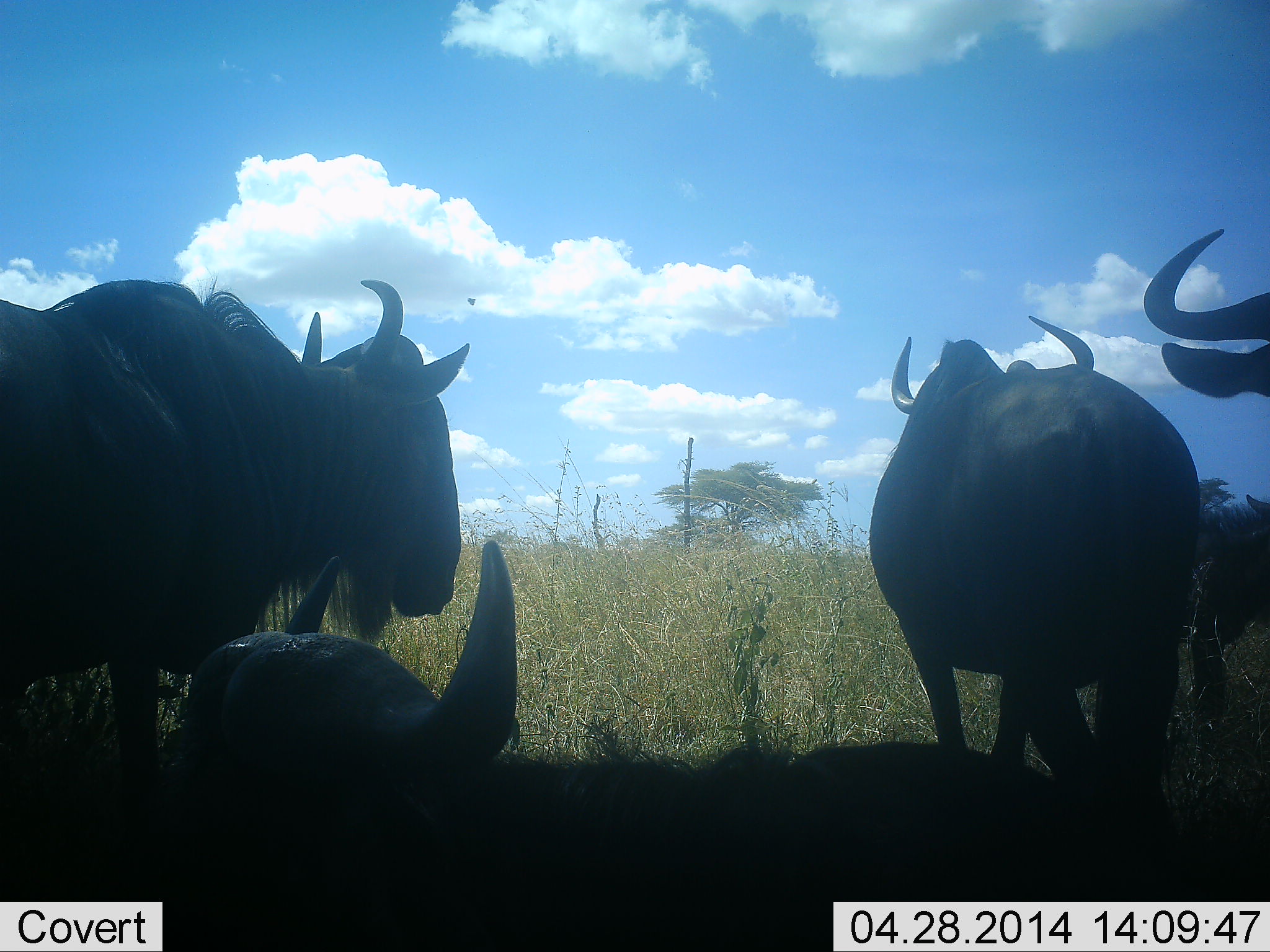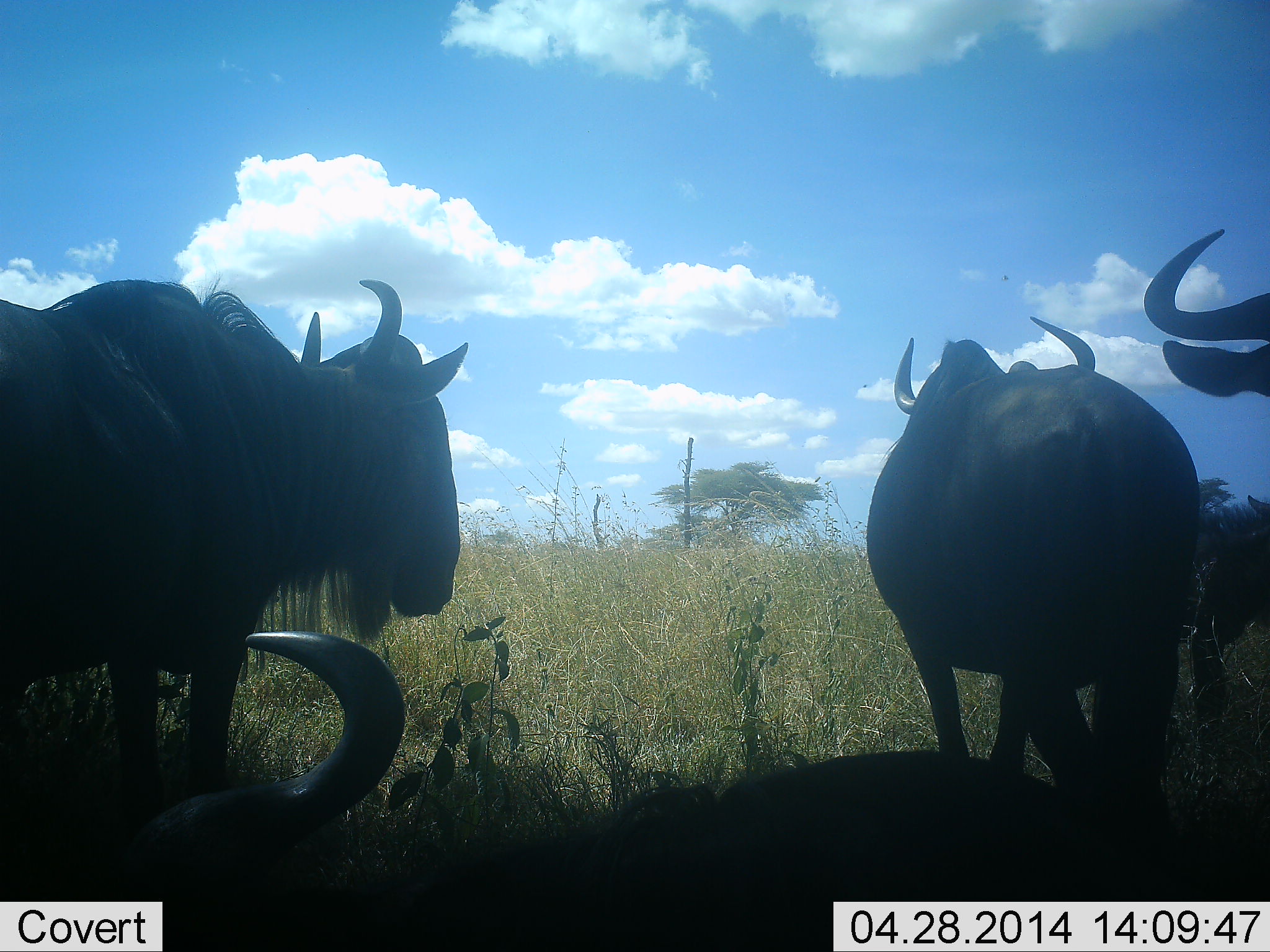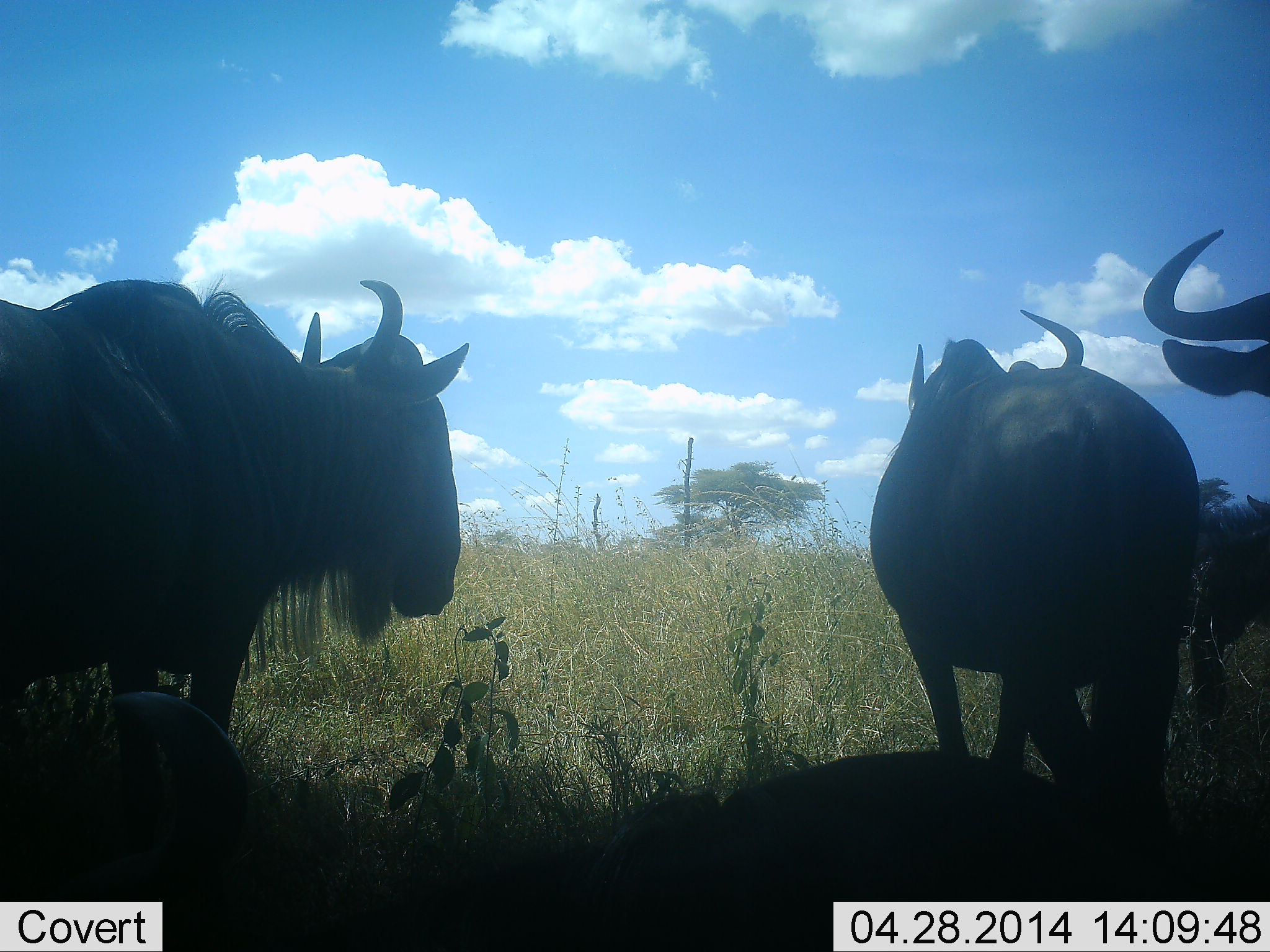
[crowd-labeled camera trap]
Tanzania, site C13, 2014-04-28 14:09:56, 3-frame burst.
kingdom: Animalia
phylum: Chordata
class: Mammalia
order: Artiodactyla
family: Bovidae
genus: Connochaetes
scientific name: Connochaetes taurinus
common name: blue wildebeest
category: wildebeest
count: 5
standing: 80%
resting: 80%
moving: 20%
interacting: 0%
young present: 10%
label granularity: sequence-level